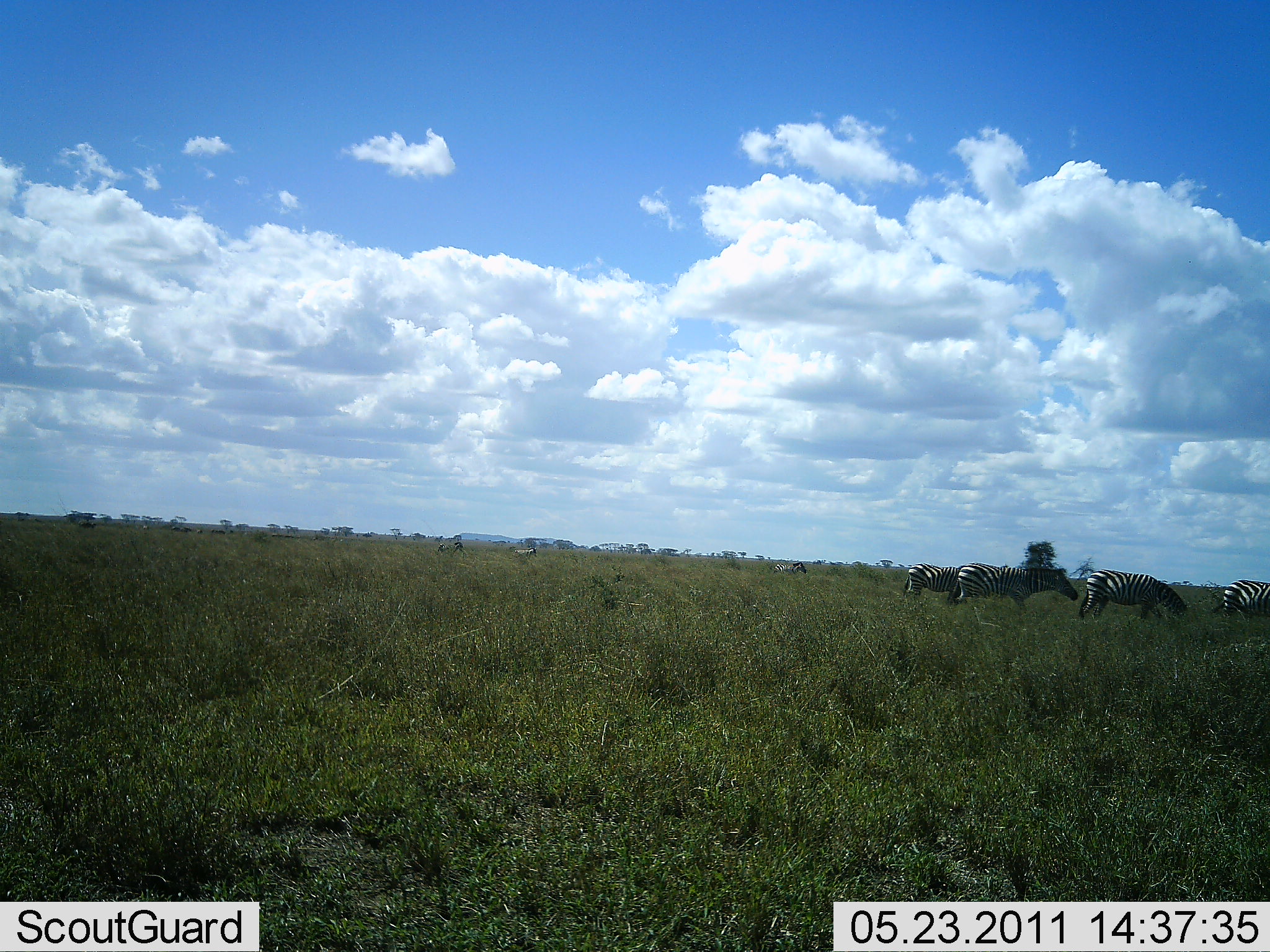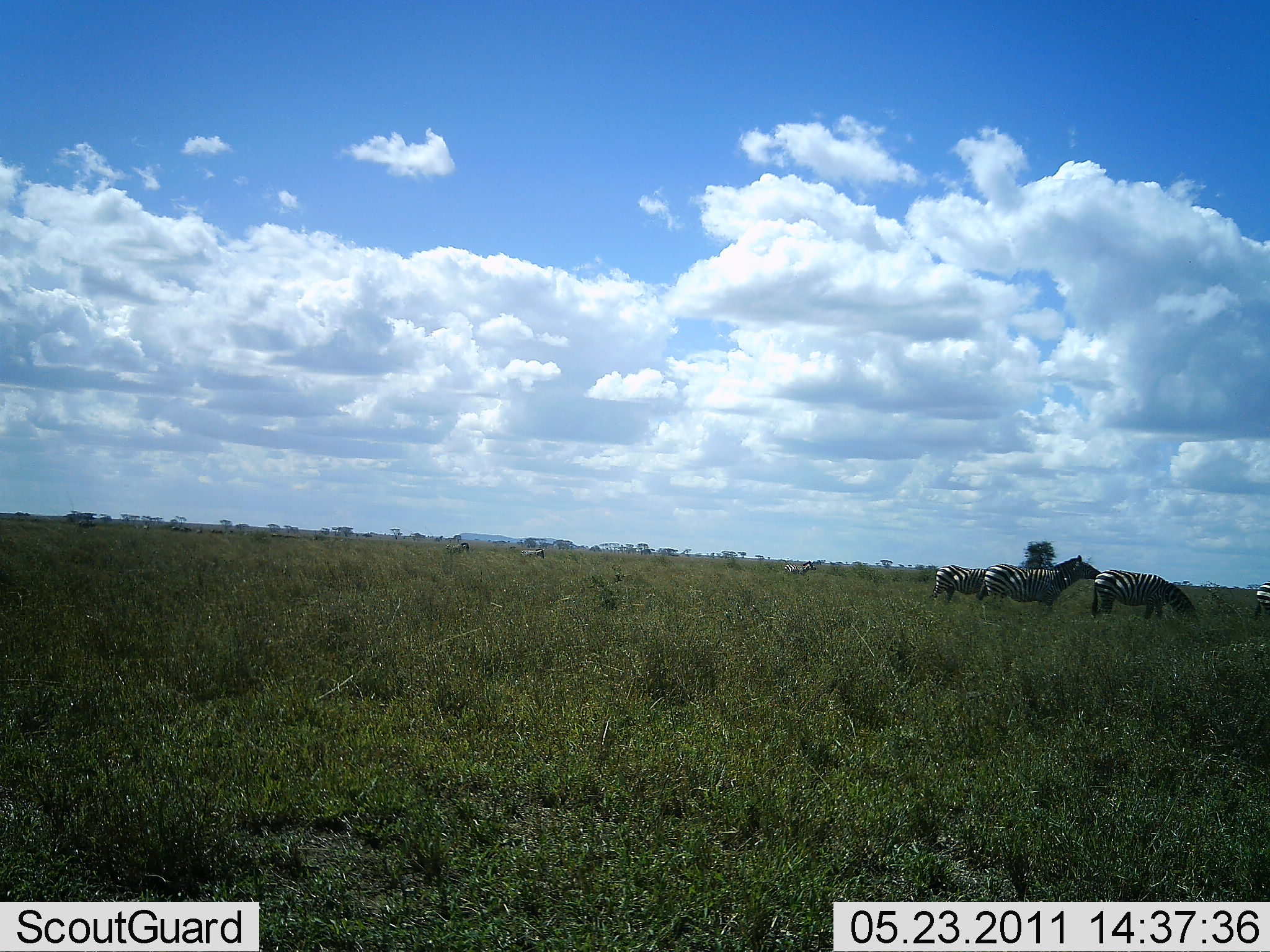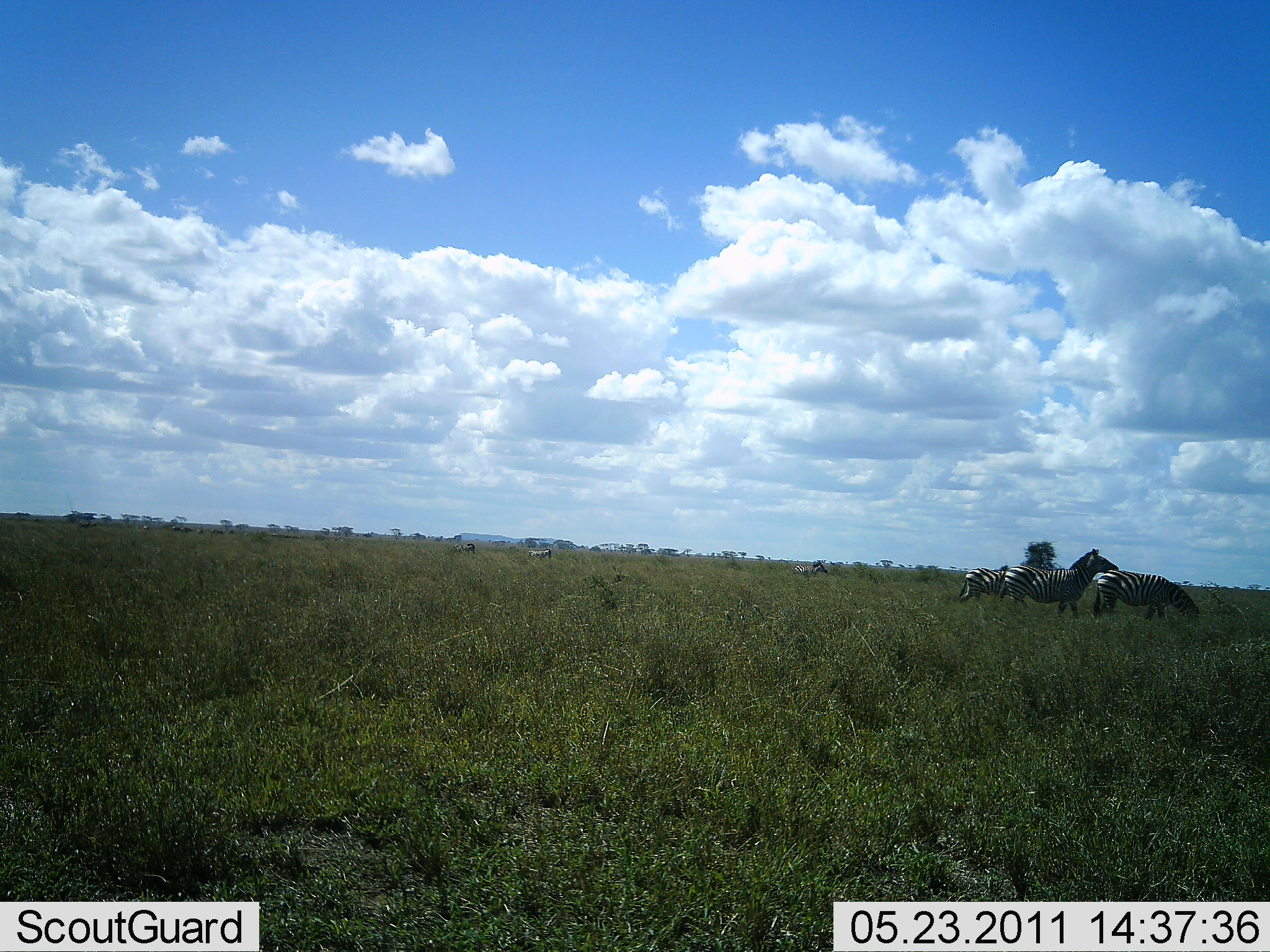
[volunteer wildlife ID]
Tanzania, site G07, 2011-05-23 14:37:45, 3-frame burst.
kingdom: Animalia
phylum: Chordata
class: Mammalia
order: Perissodactyla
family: Equidae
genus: Equus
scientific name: Equus quagga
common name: plains zebra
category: zebra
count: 7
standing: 50%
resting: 0%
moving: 93%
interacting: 0%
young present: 0%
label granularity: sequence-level